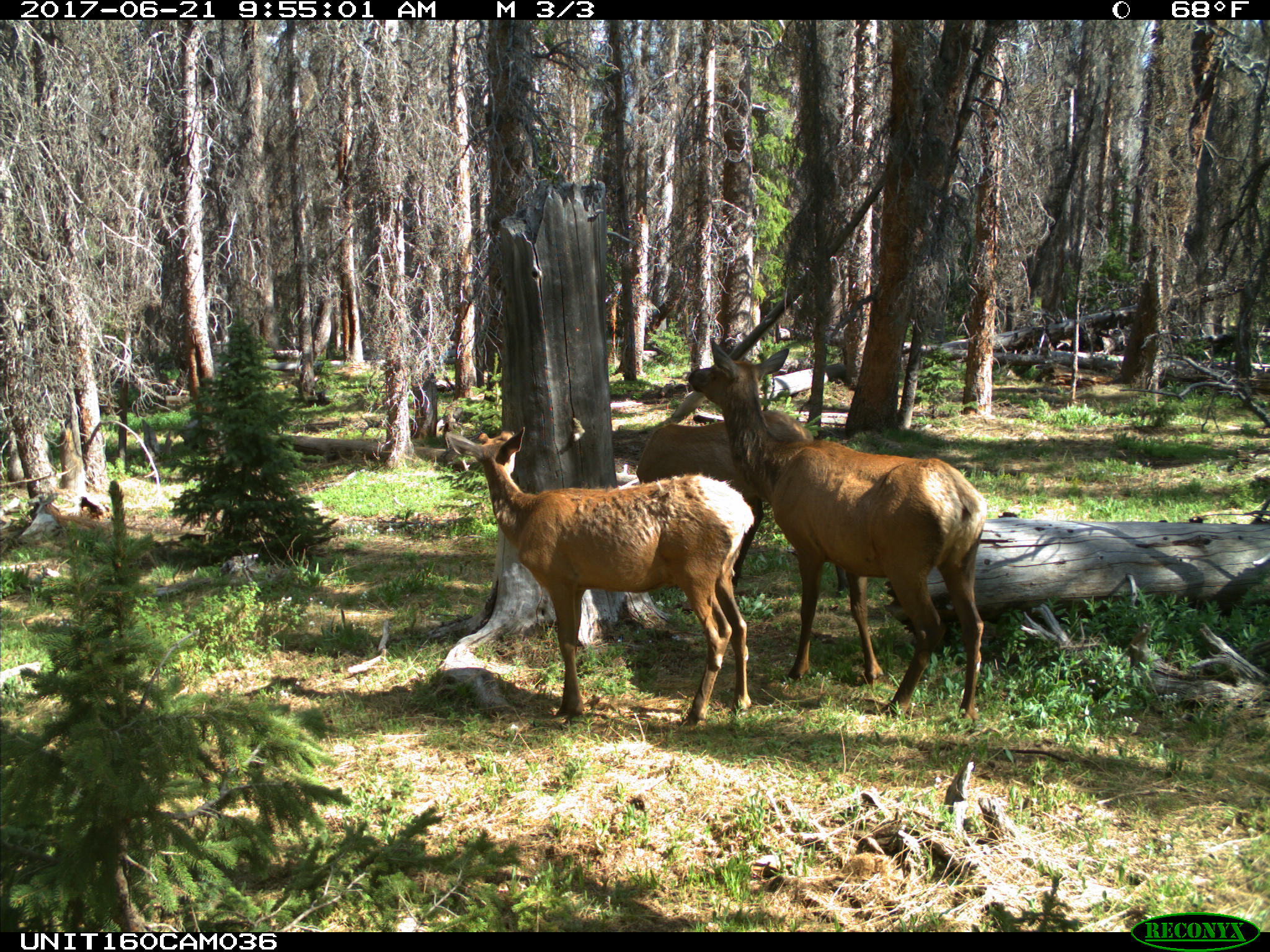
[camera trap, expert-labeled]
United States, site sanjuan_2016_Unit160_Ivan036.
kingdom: Animalia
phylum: Chordata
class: Mammalia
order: Artiodactyla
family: Cervidae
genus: Cervus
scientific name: Cervus elaphus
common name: red deer